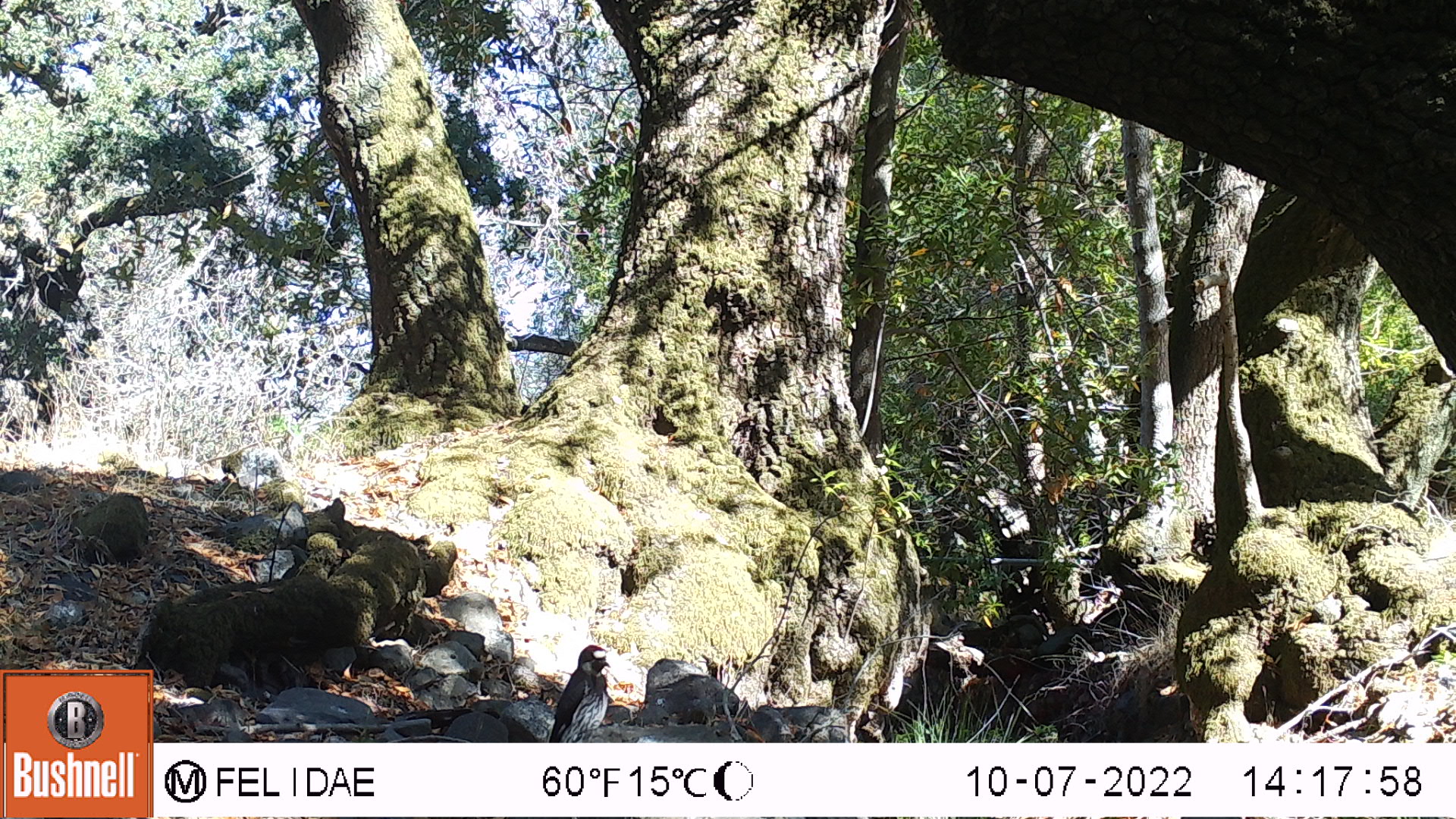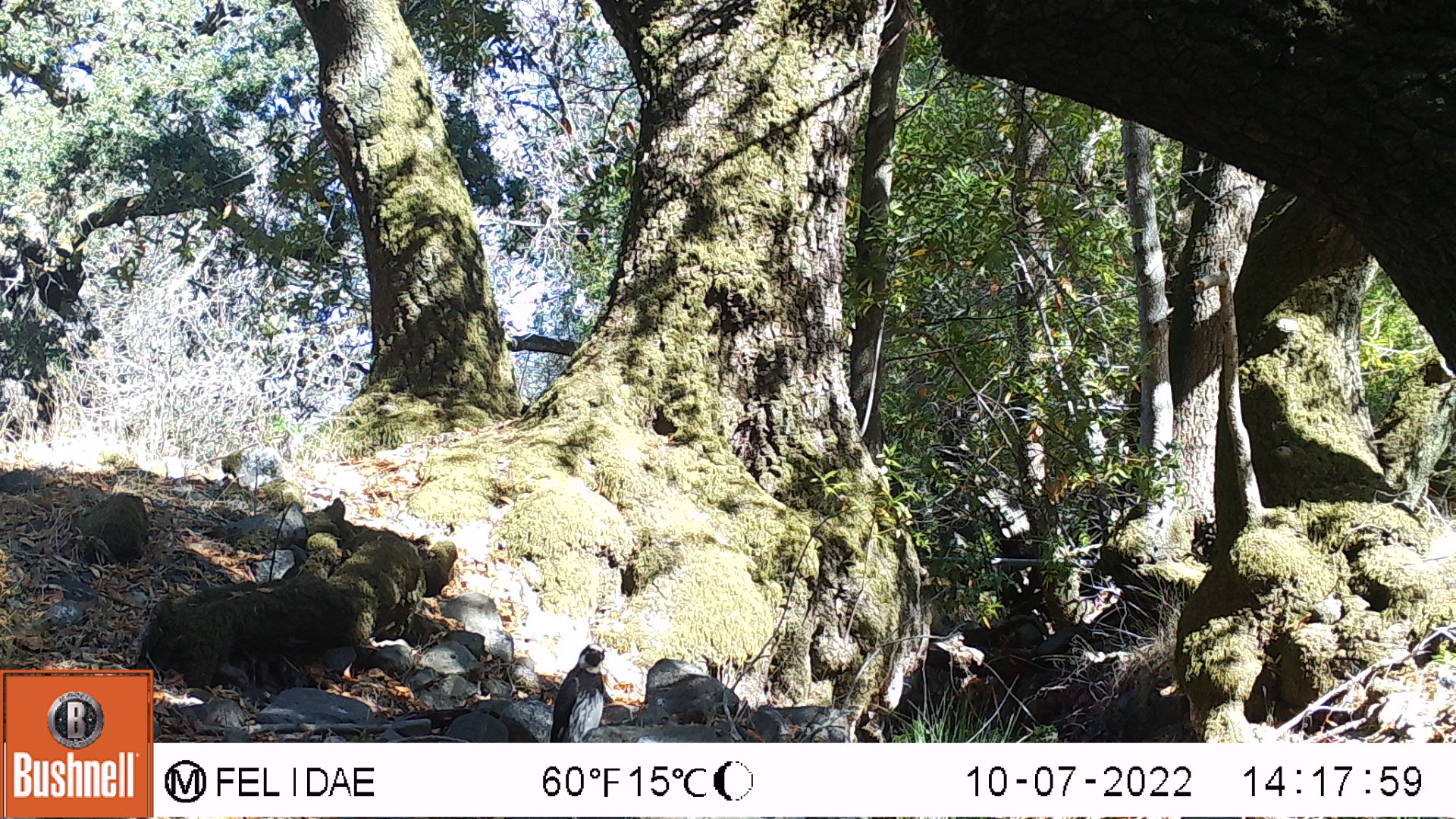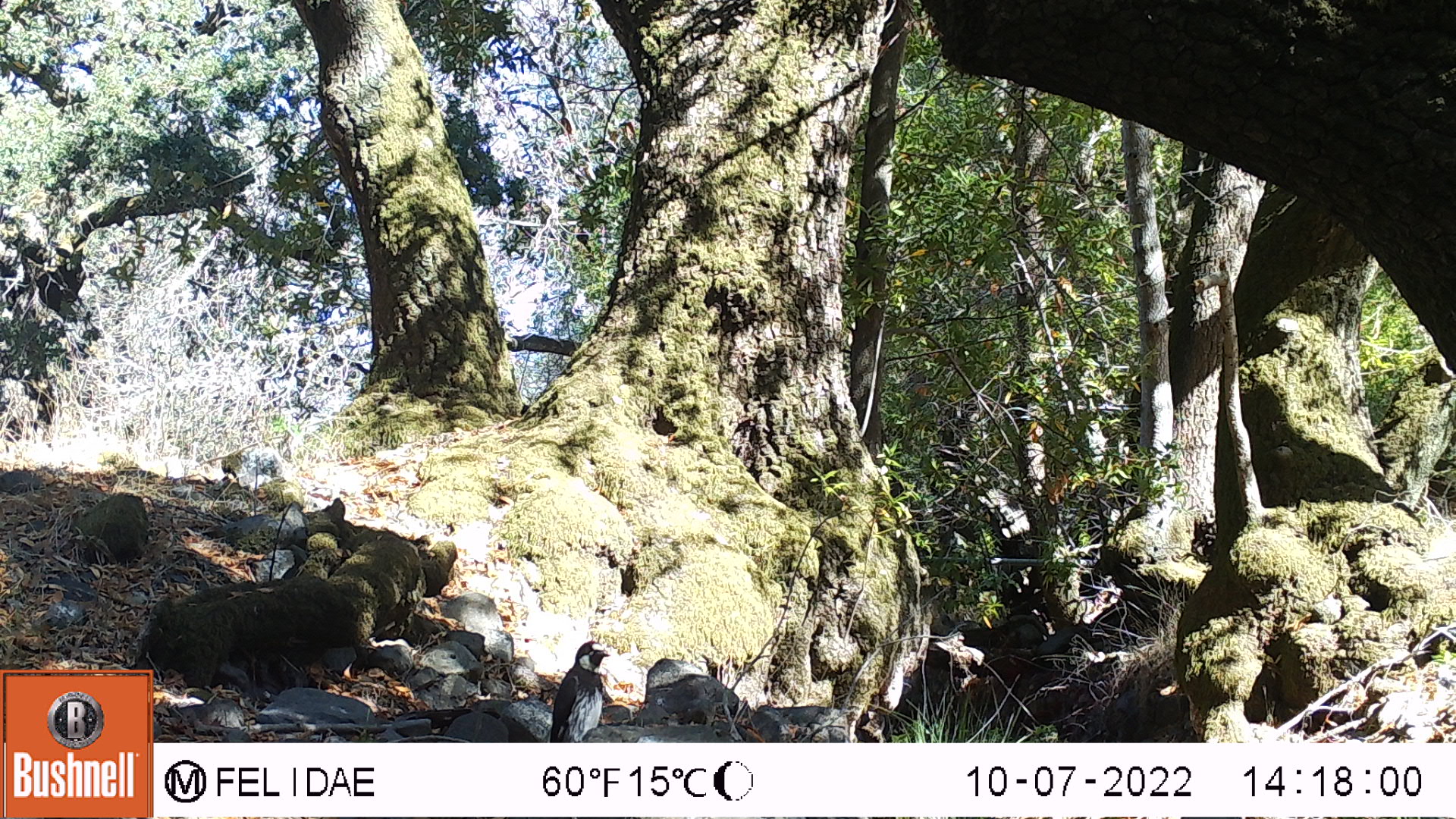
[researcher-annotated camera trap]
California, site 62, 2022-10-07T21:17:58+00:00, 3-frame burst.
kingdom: Animalia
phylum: Chordata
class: Aves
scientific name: Aves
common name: bird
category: unknown bird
Unknown bird (bird) (Aves).